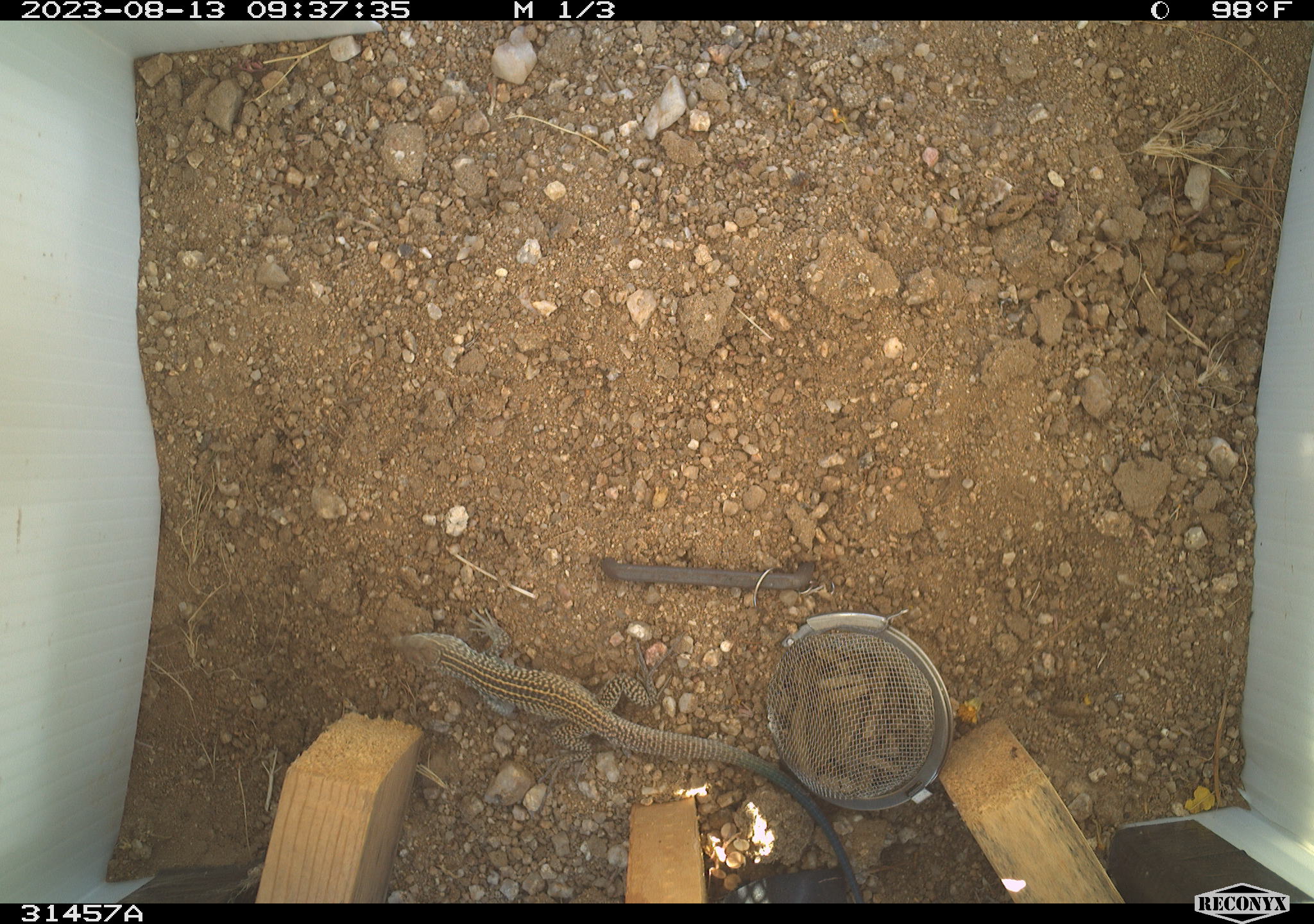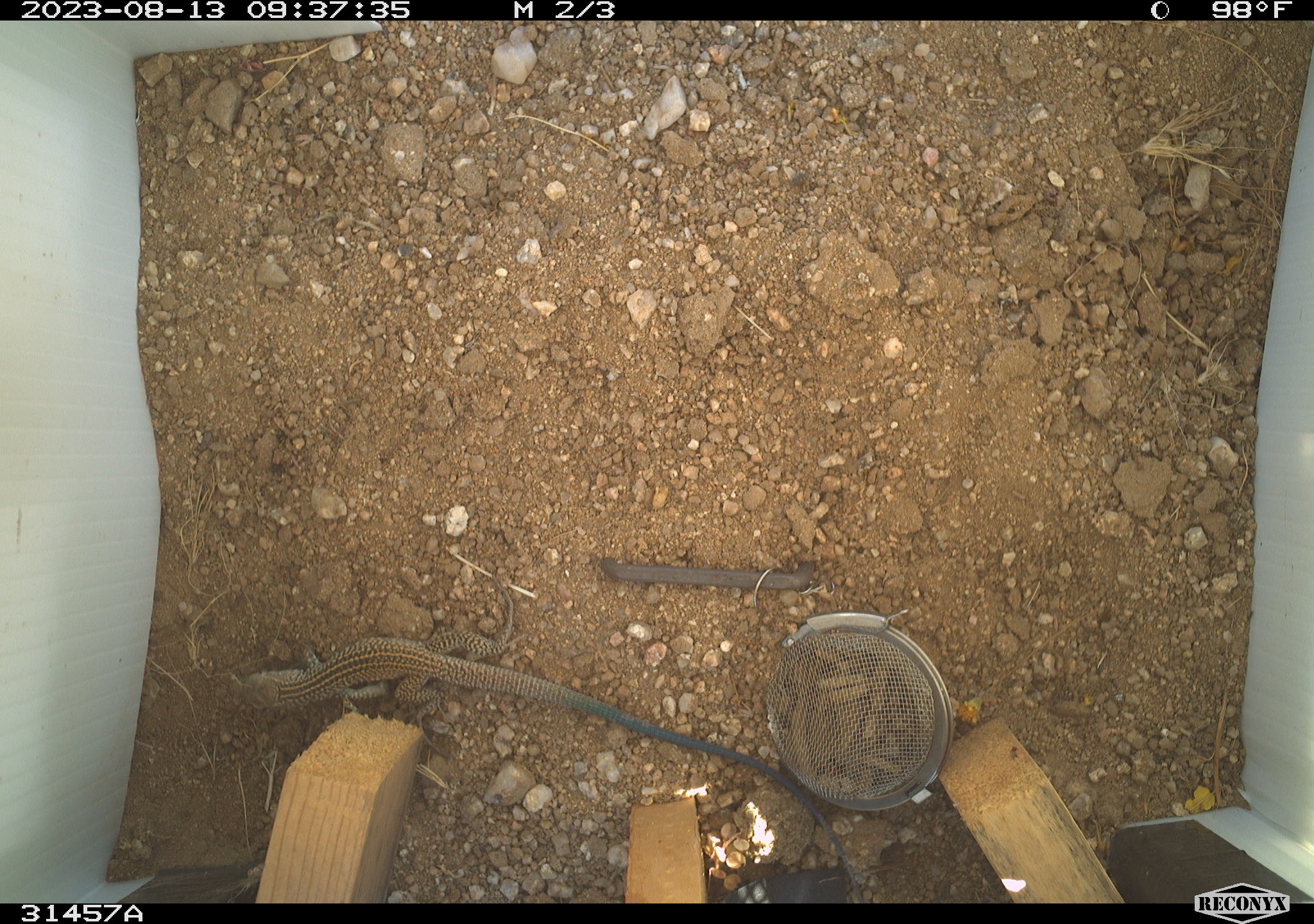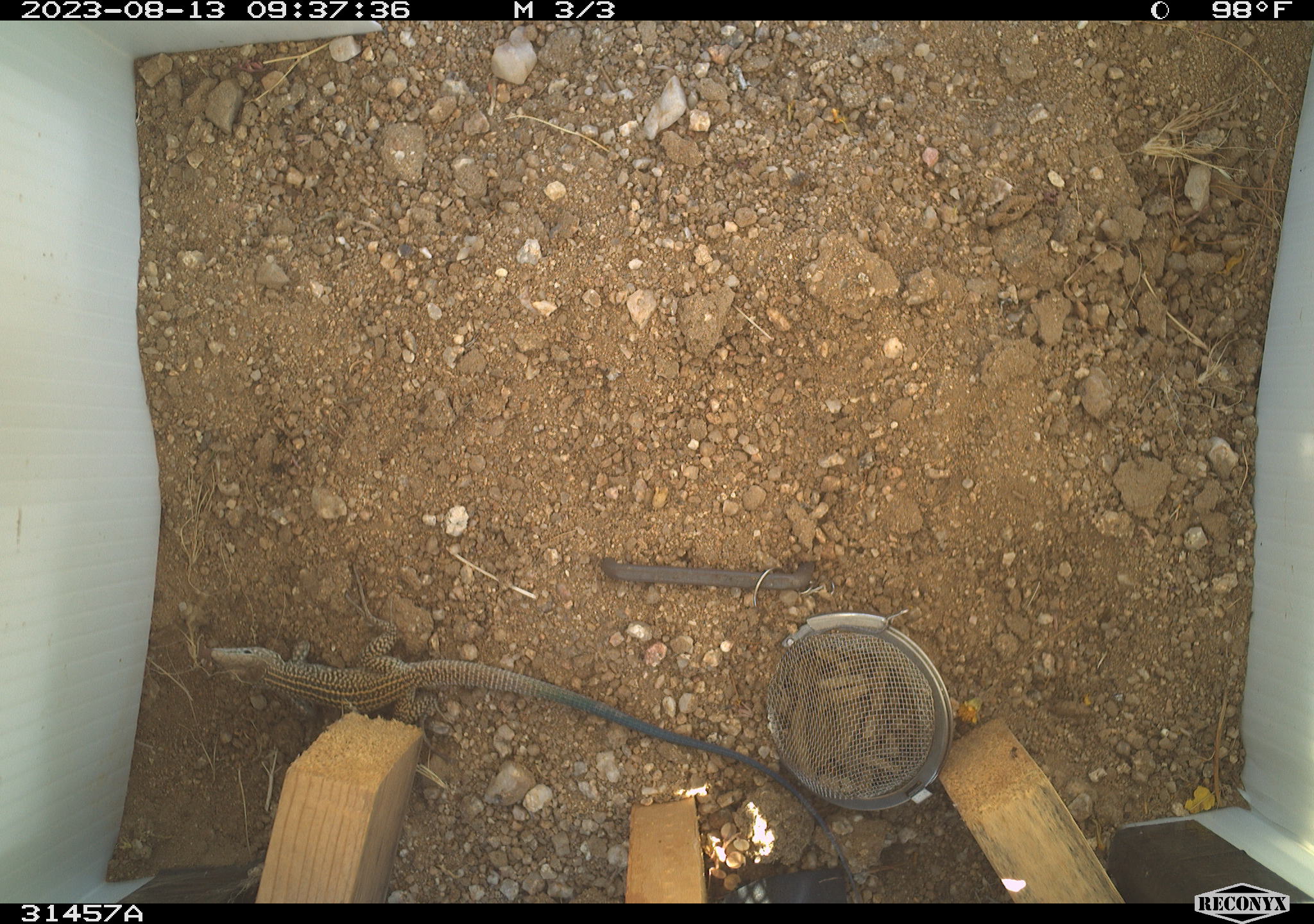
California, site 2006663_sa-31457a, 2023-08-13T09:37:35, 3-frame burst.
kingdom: Animalia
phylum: Chordata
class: Reptilia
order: Squamata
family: Teiidae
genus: Aspidoscelis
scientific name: Aspidoscelis tigris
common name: western whiptail